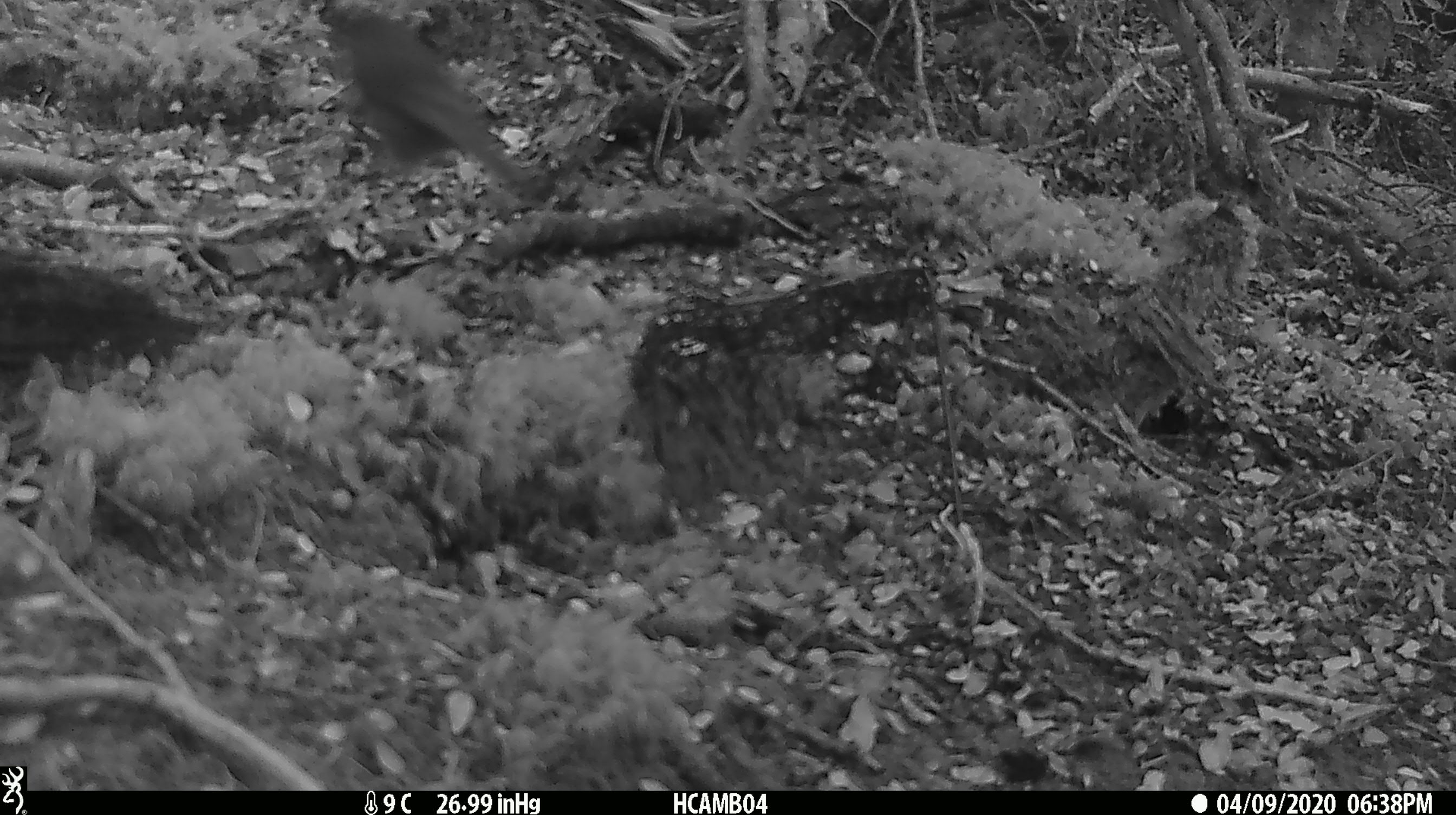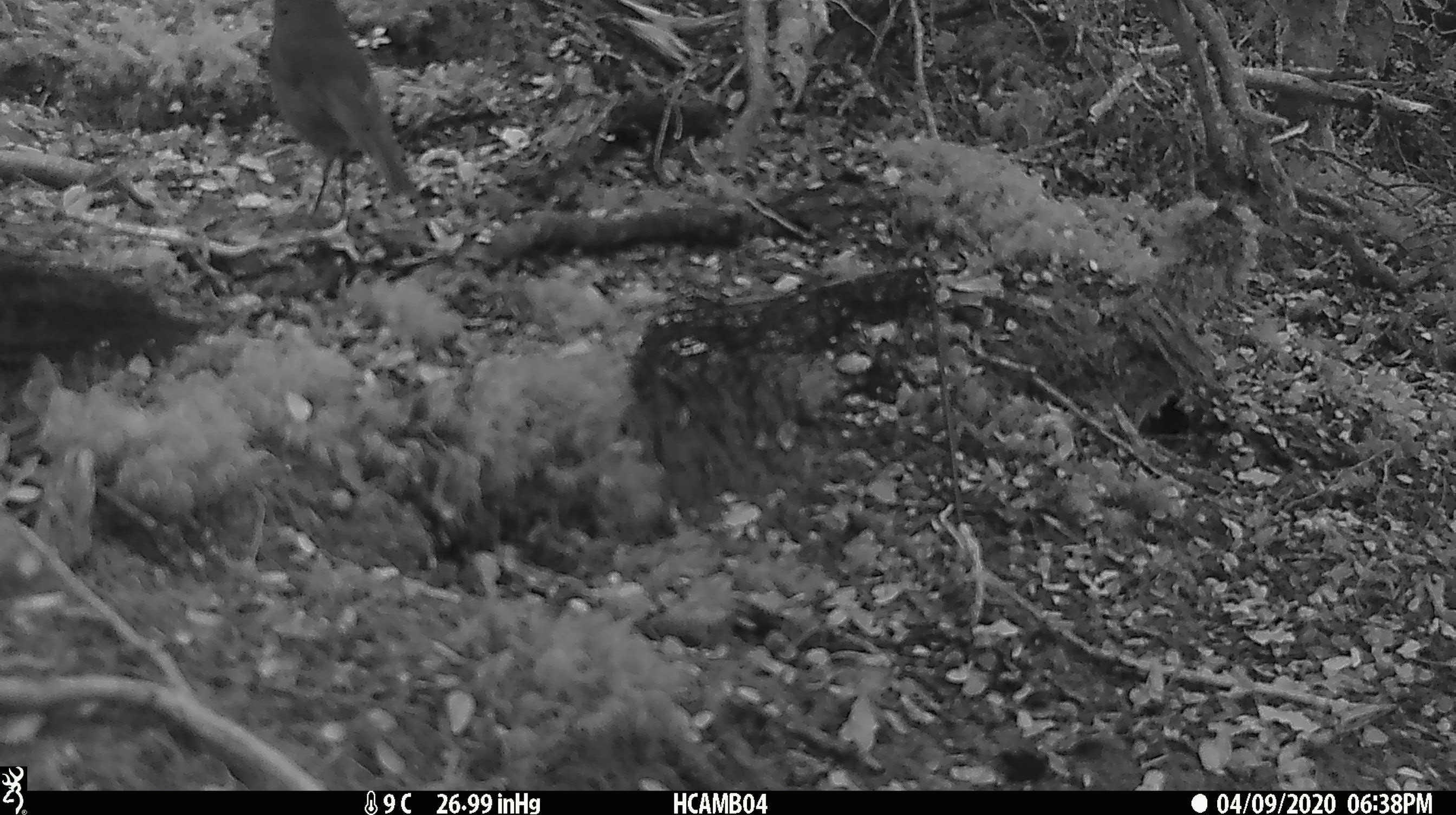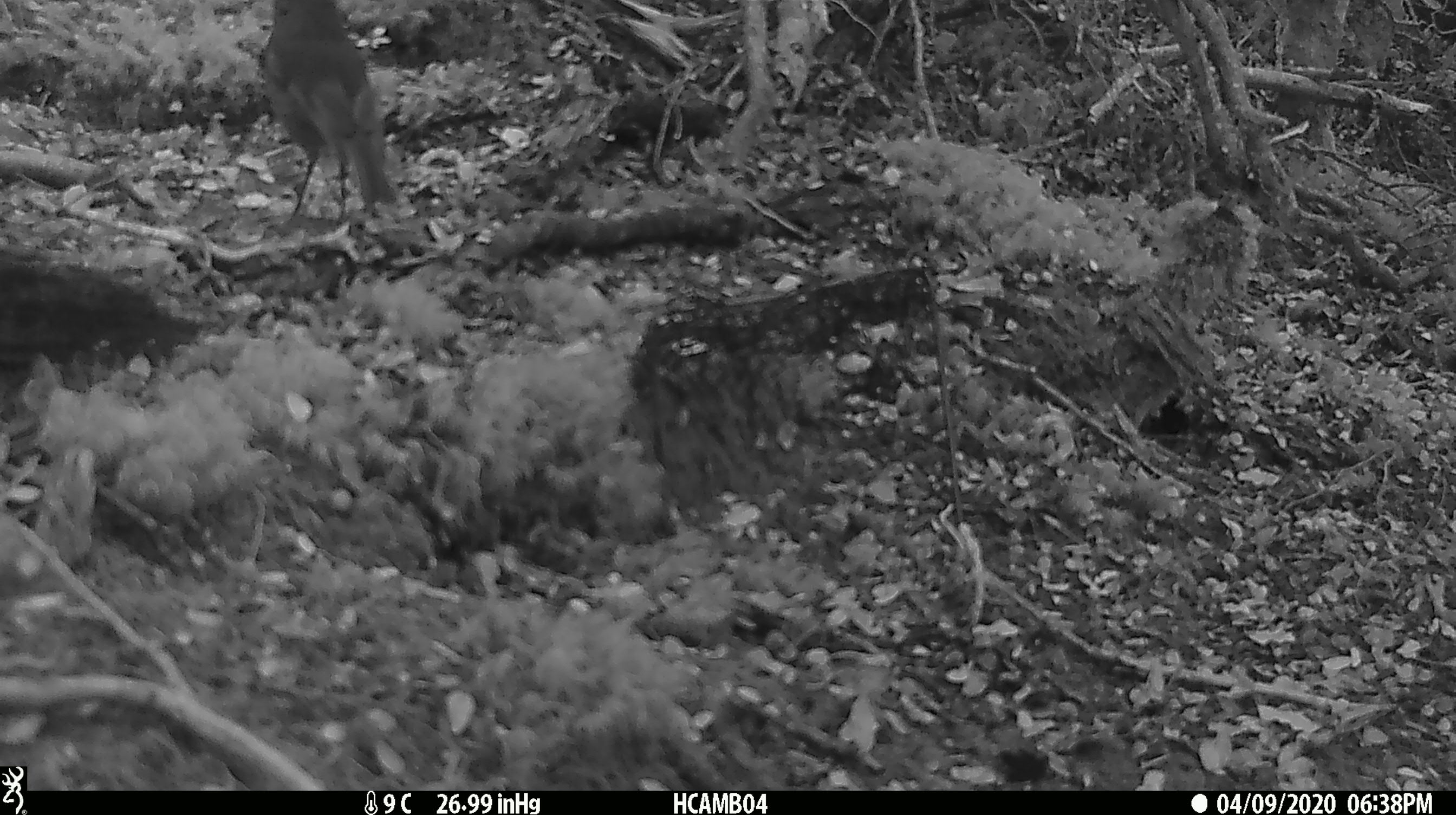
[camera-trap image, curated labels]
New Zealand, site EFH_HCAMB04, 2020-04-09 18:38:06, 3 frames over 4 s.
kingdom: Animalia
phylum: Chordata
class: Aves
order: Passeriformes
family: Petroicidae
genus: Petroica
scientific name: Petroica australis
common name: new zealand robin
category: robin